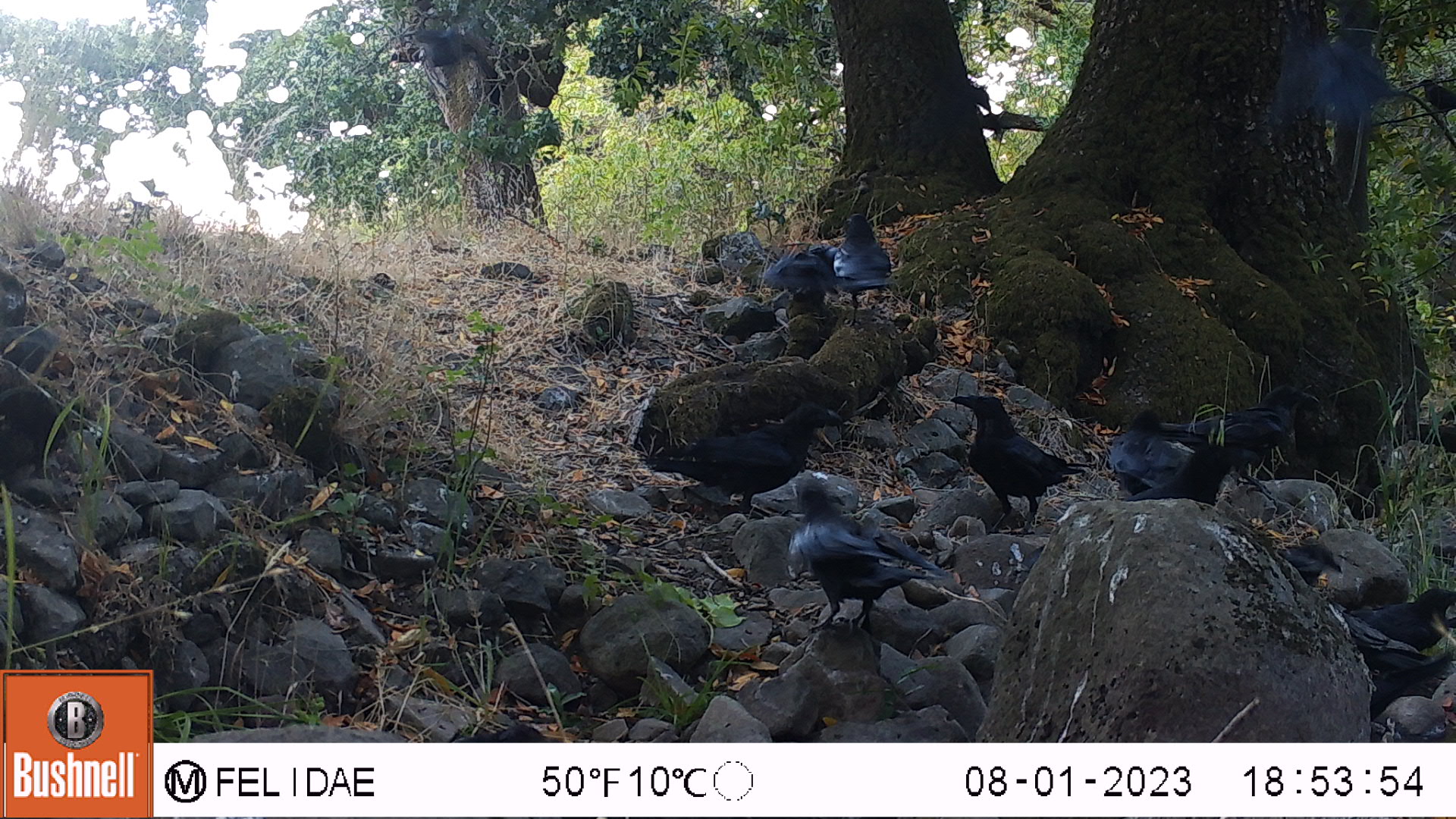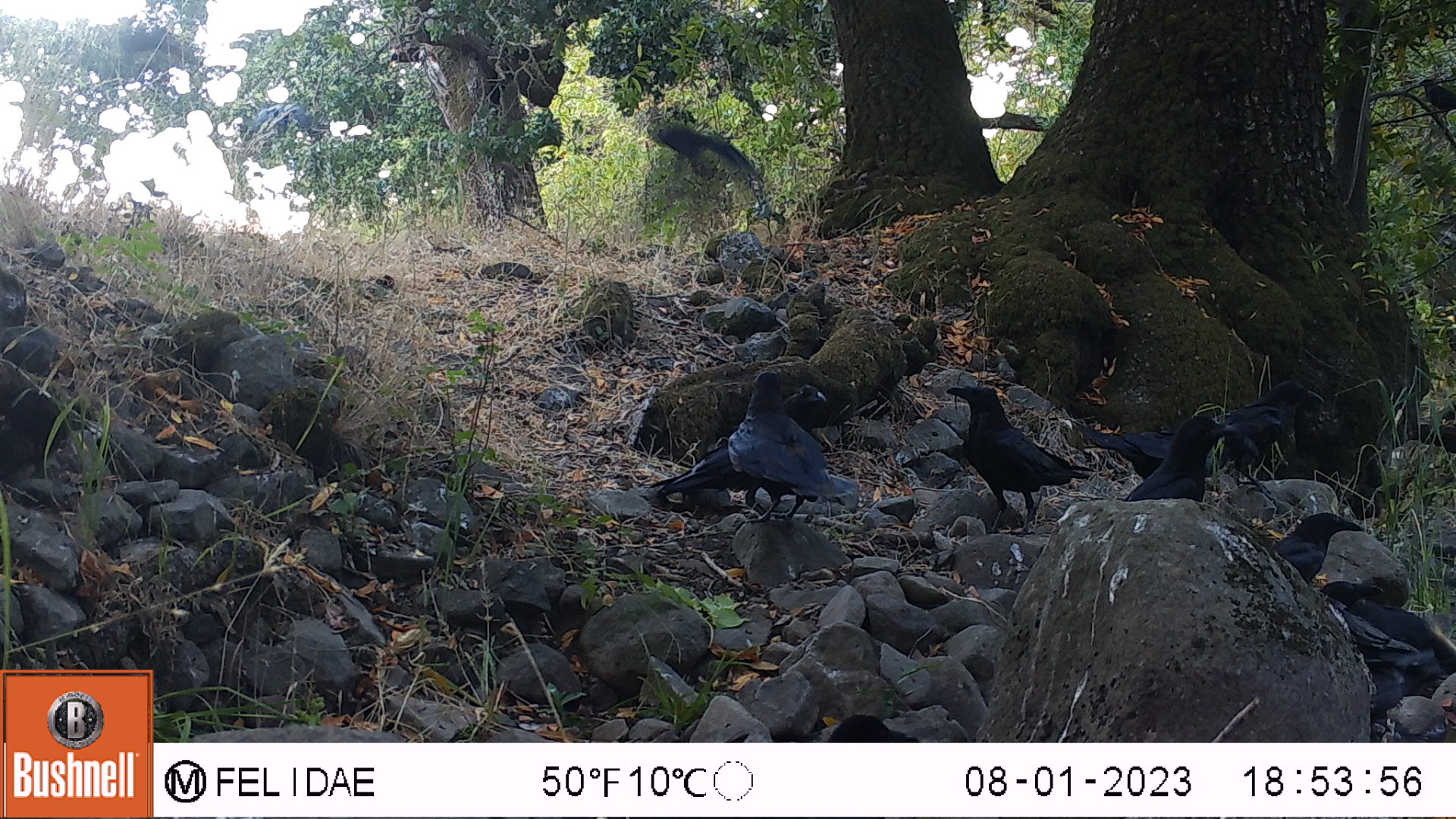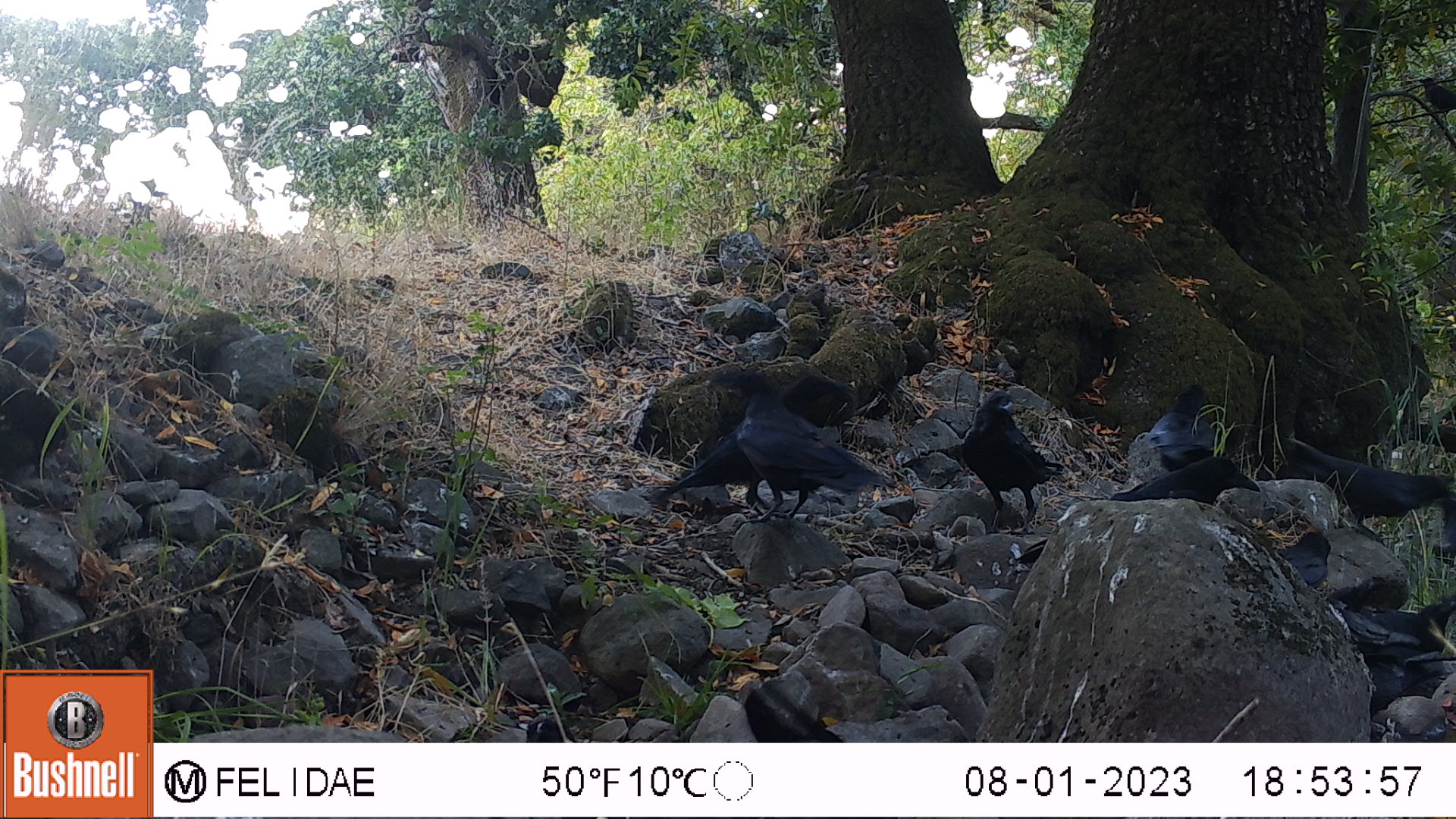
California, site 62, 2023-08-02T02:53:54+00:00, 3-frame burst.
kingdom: Animalia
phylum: Chordata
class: Aves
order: Passeriformes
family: Corvidae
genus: Corvus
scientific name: Corvus brachyrhynchos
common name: american crow